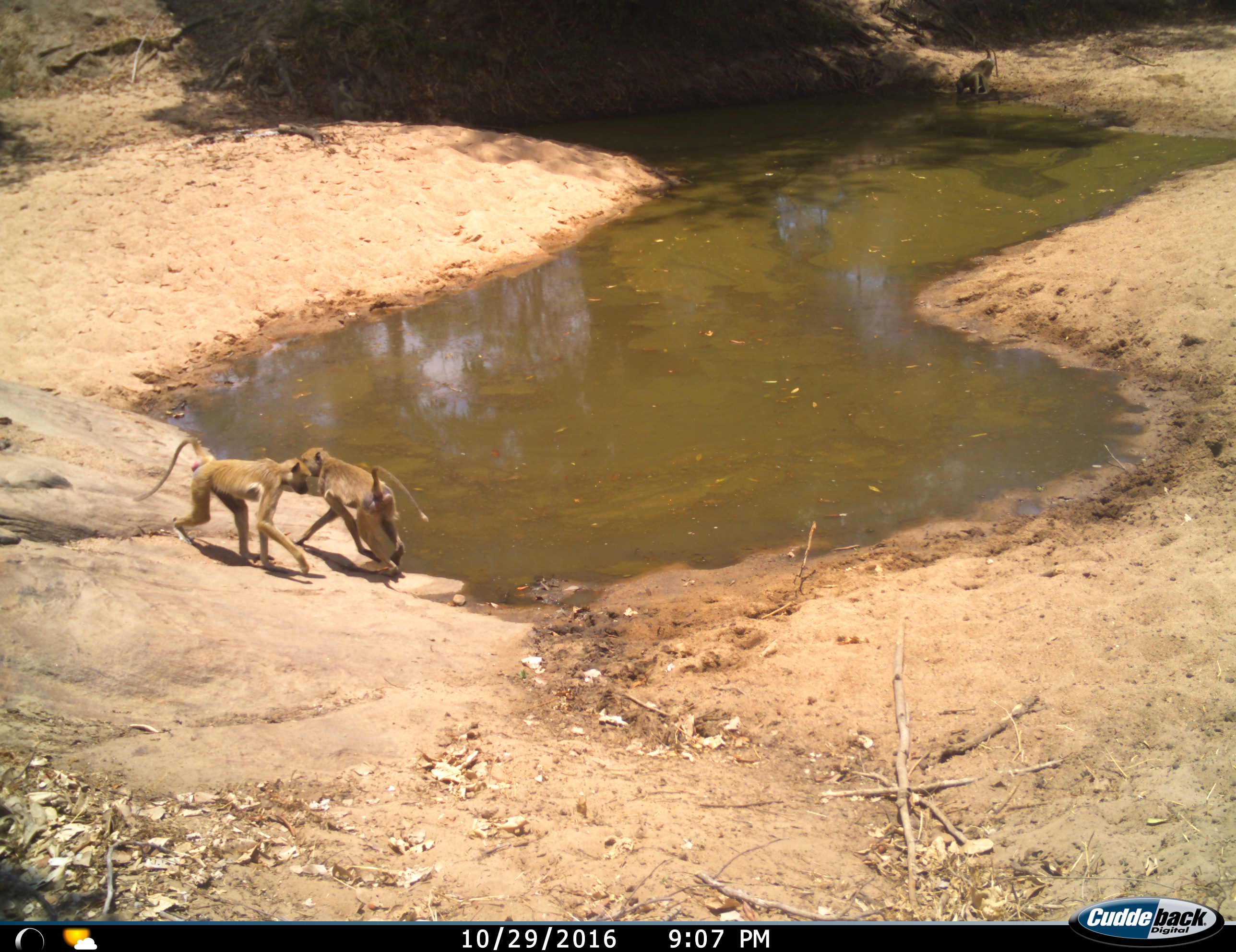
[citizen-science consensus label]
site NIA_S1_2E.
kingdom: Animalia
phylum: Chordata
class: Mammalia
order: Primates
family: Cercopithecidae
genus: Papio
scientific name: Papio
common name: baboon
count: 3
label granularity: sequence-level